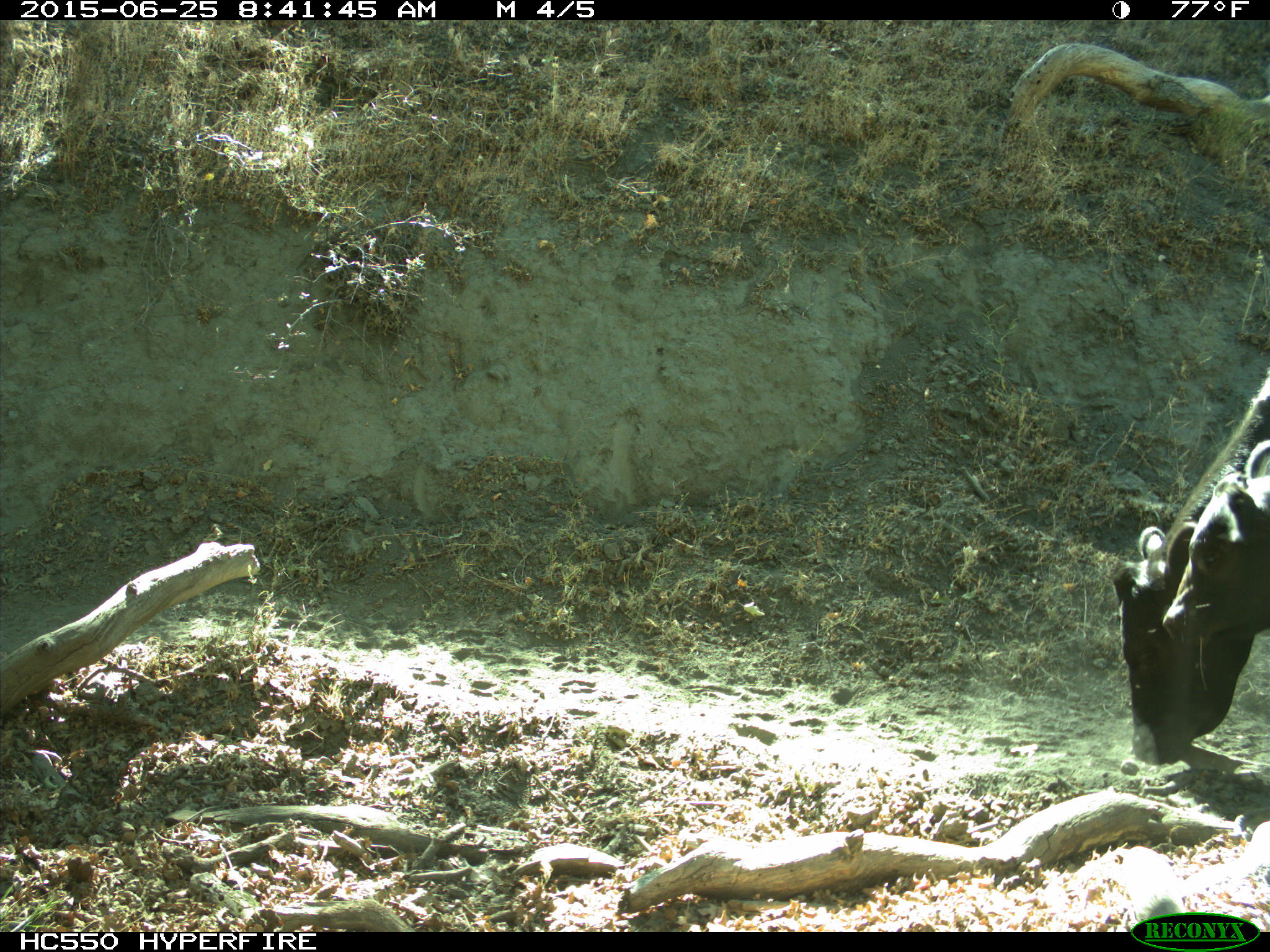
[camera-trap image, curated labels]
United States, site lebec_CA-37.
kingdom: Animalia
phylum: Chordata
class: Mammalia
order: Artiodactyla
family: Bovidae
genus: Bos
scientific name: Bos taurus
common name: domestic cow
Bos taurus (domestic cow).